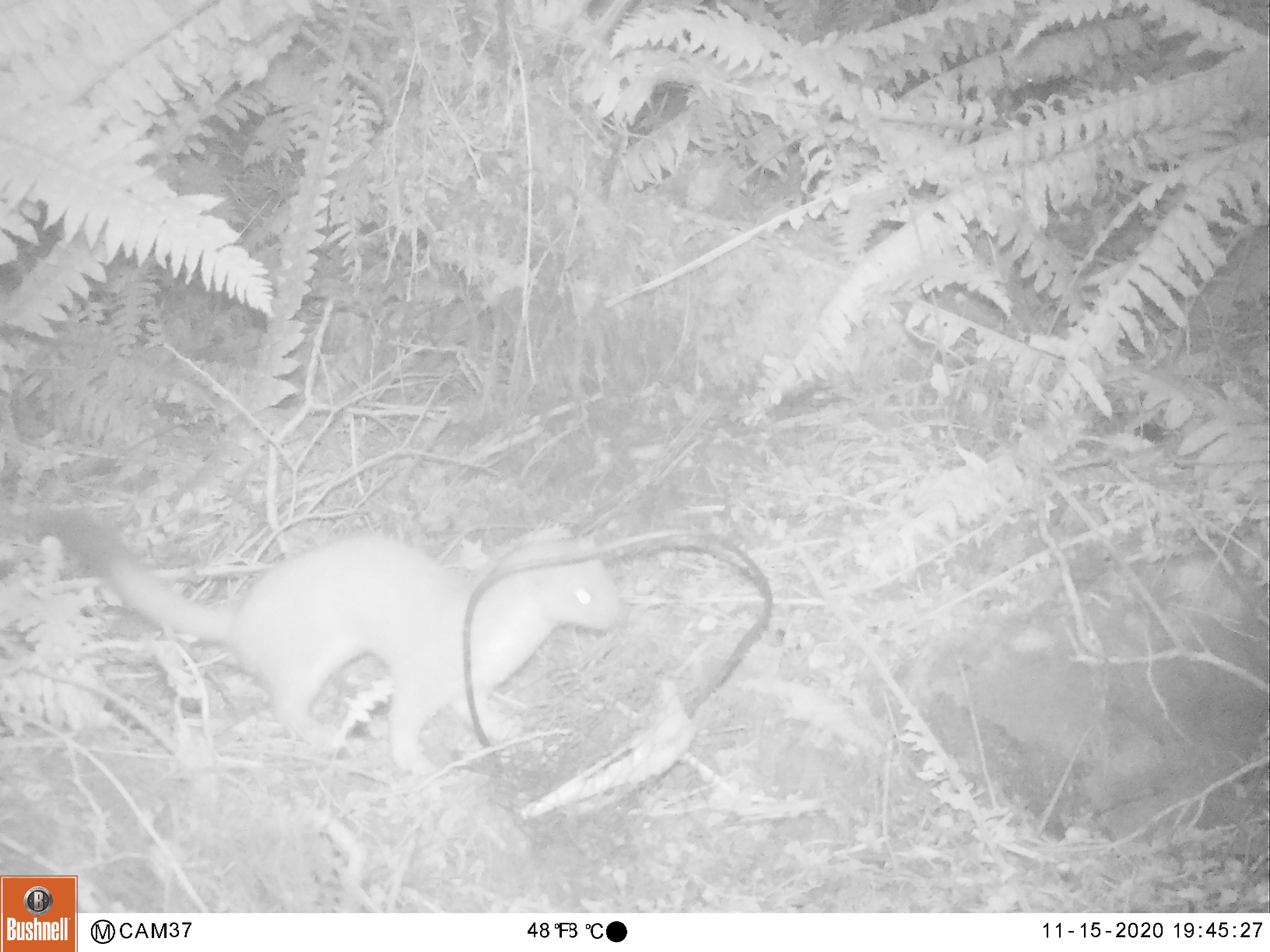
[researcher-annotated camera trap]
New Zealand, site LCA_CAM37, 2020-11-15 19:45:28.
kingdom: Animalia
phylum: Chordata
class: Mammalia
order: Carnivora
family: Mustelidae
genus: Mustela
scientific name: Mustela erminea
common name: stoat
Stoat (Mustela erminea).